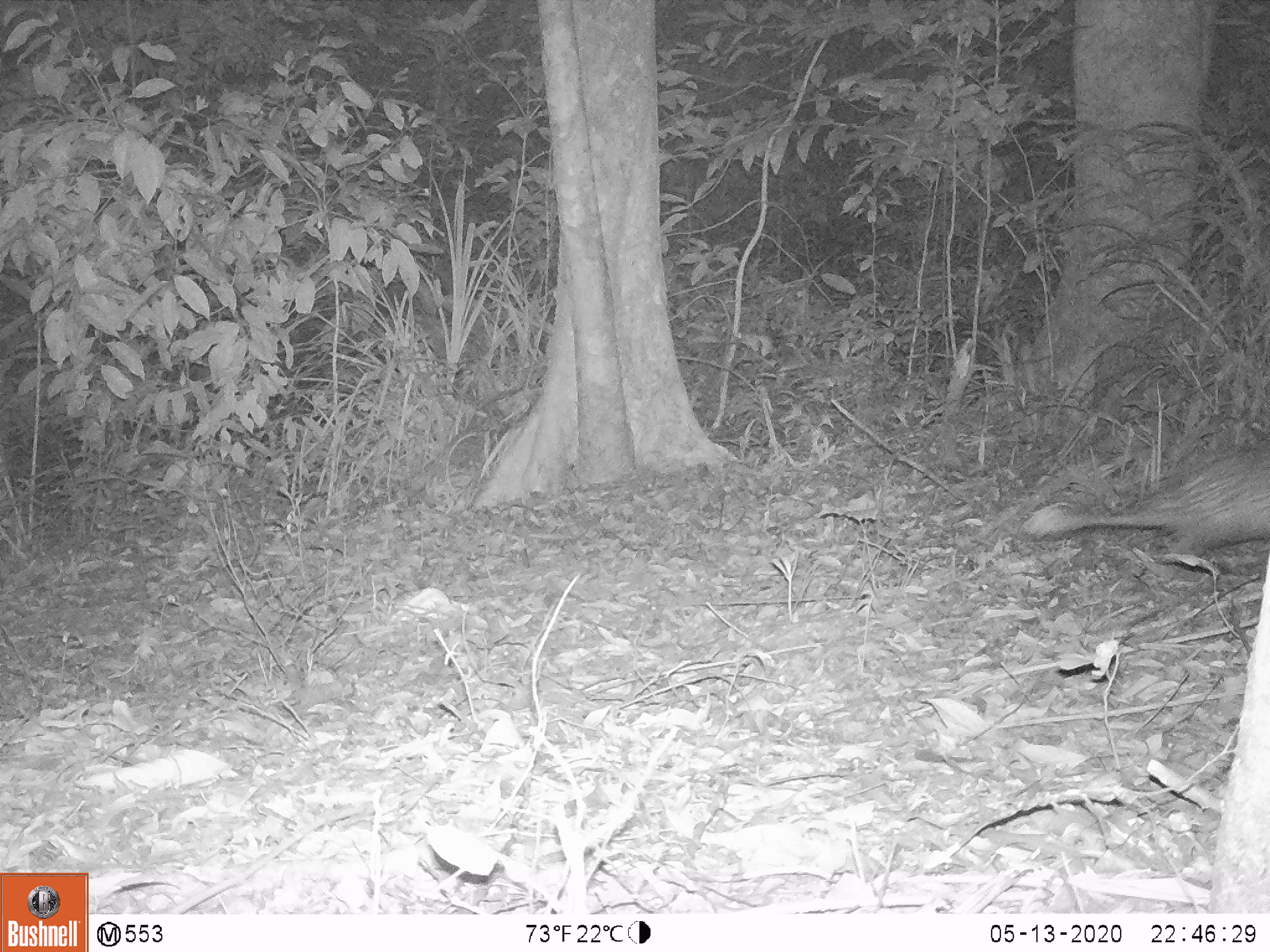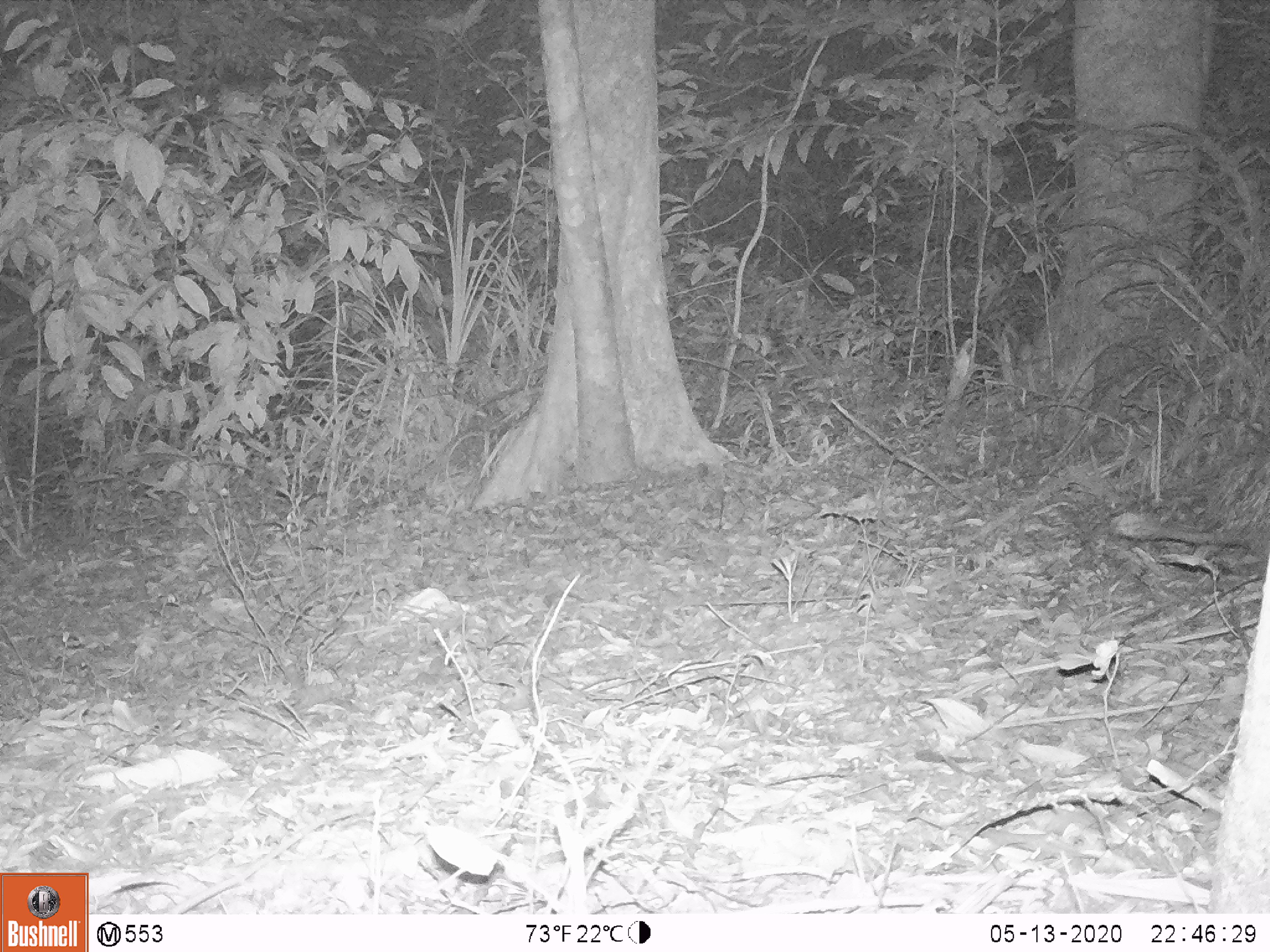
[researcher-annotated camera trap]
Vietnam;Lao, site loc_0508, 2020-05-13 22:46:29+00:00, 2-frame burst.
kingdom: Animalia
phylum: Chordata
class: Mammalia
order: Rodentia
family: Hystricidae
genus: Atherurus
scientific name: Atherurus macrourus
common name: asiatic brush-tailed porcupine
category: asiatic brush tailed porcupine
Asiatic brush tailed porcupine (asiatic brush-tailed porcupine) (Atherurus macrourus). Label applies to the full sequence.